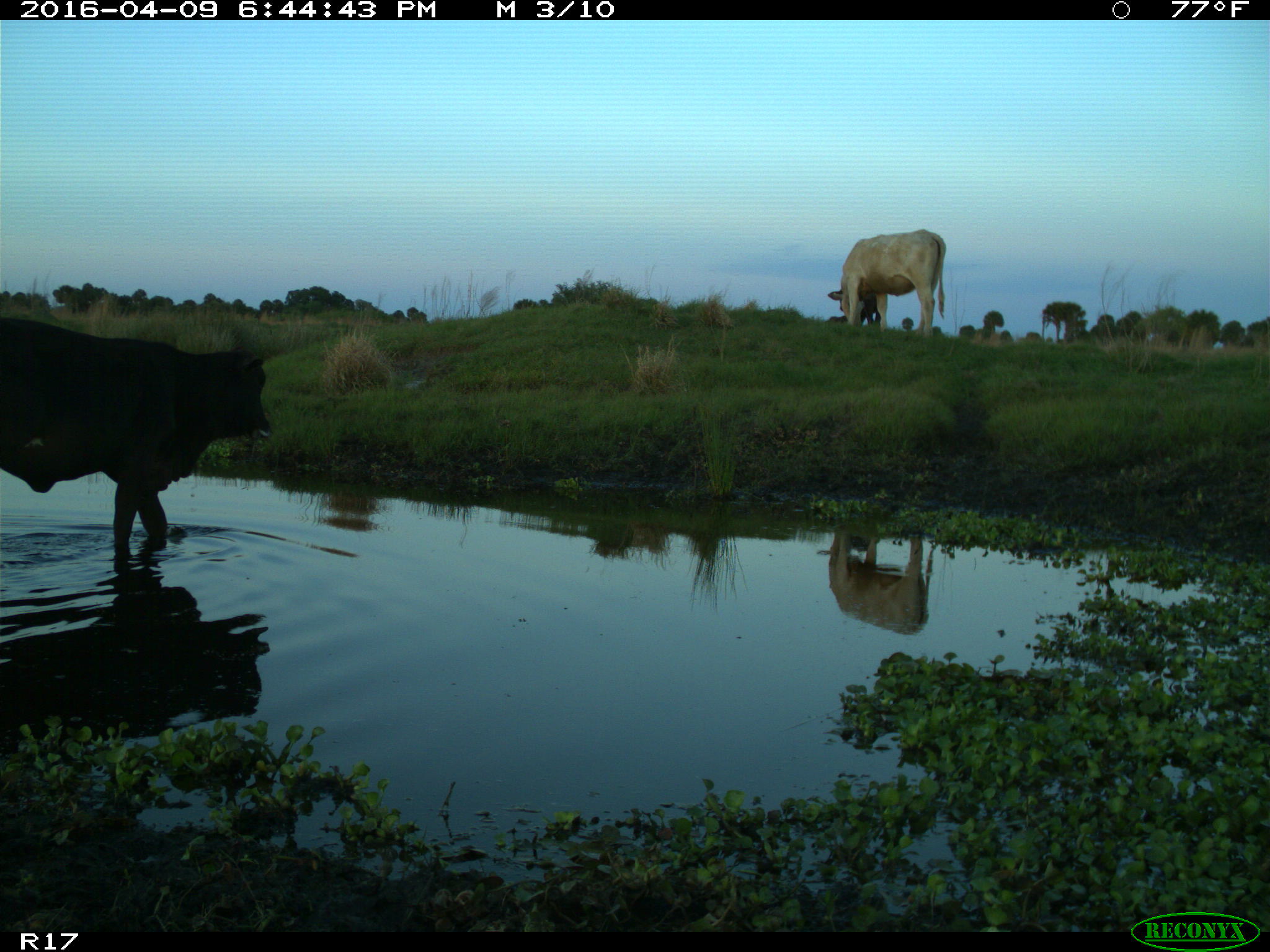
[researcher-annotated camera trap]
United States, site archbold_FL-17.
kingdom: Animalia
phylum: Chordata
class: Mammalia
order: Artiodactyla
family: Bovidae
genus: Bos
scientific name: Bos taurus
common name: domestic cow